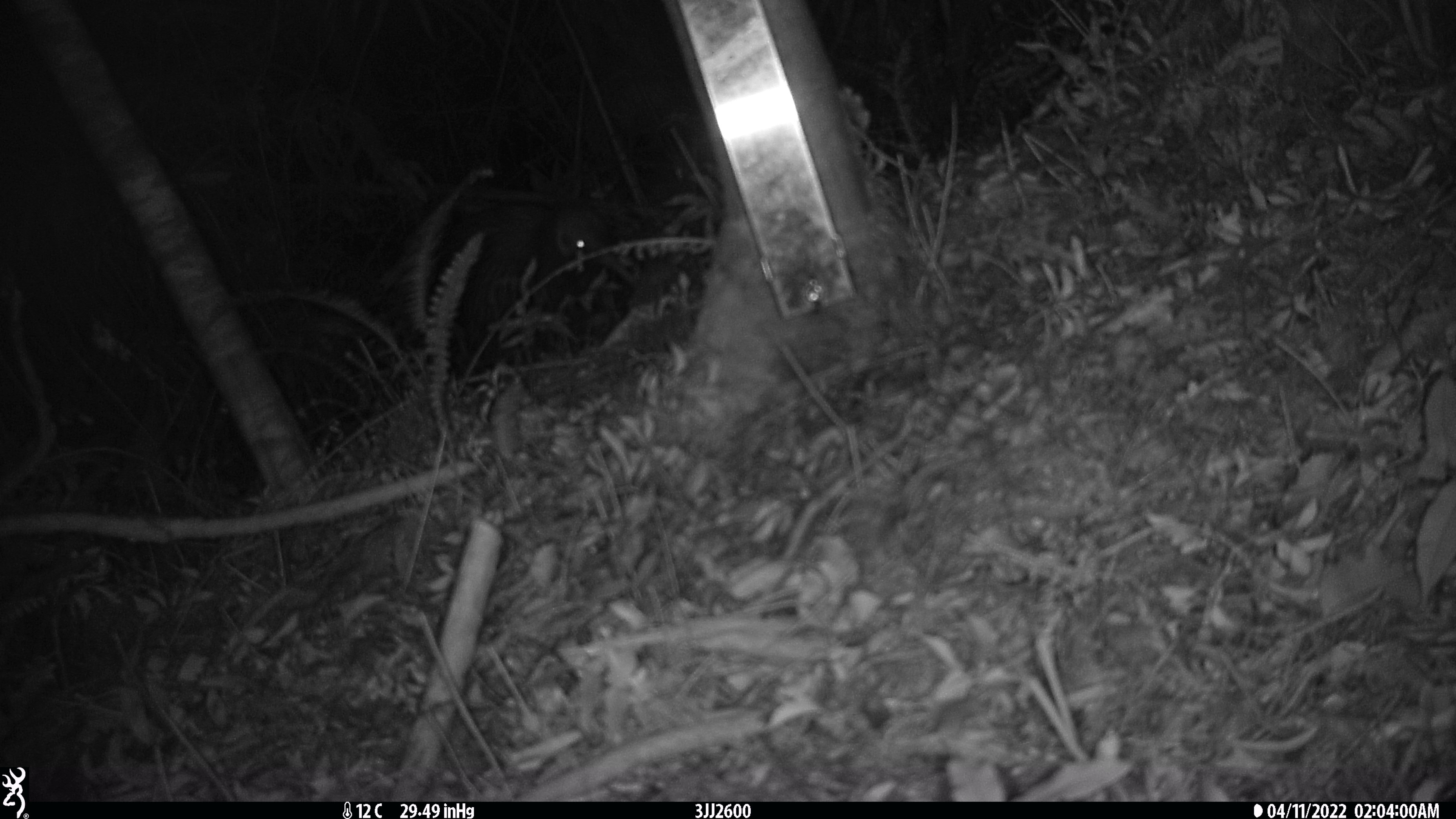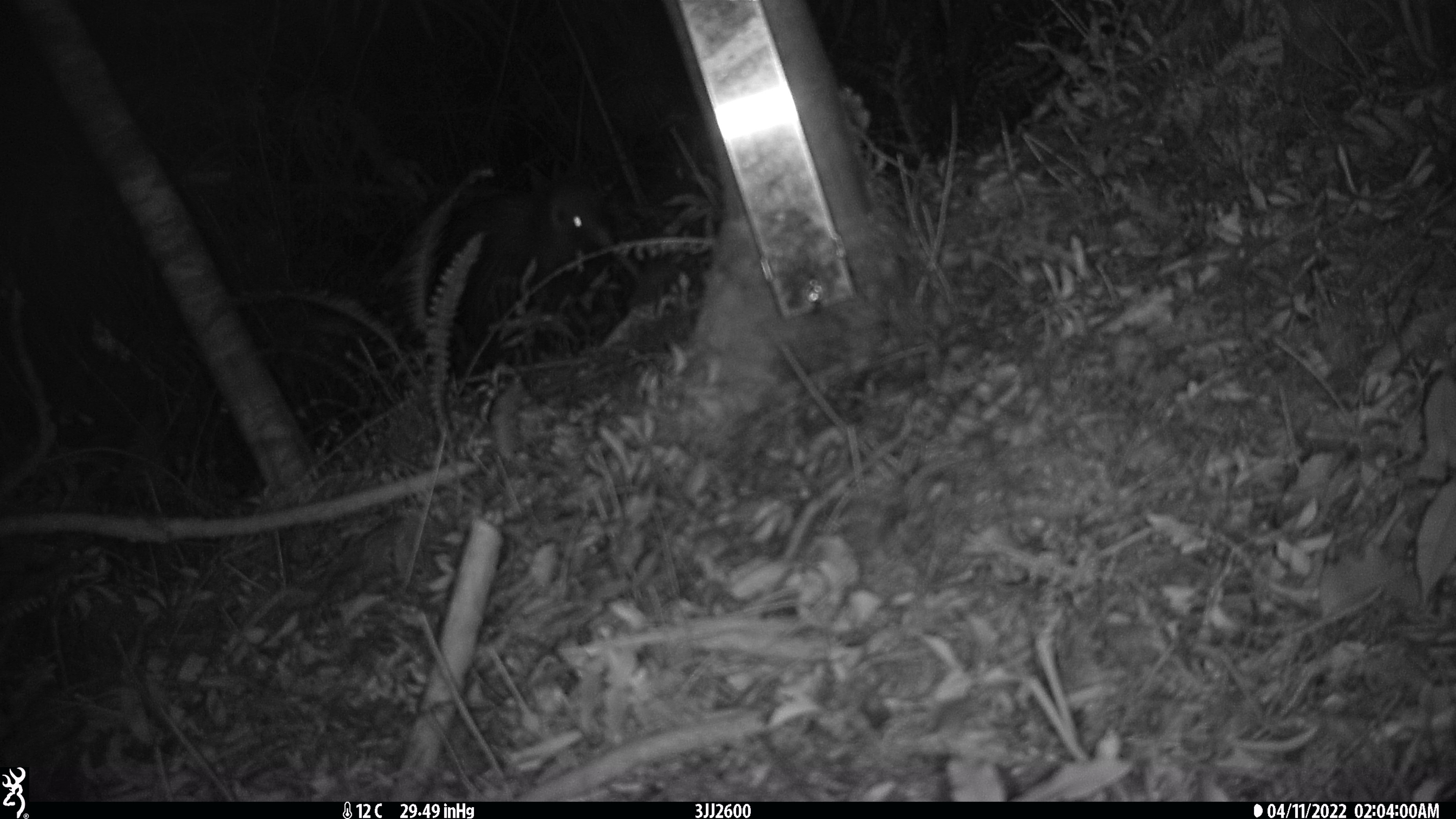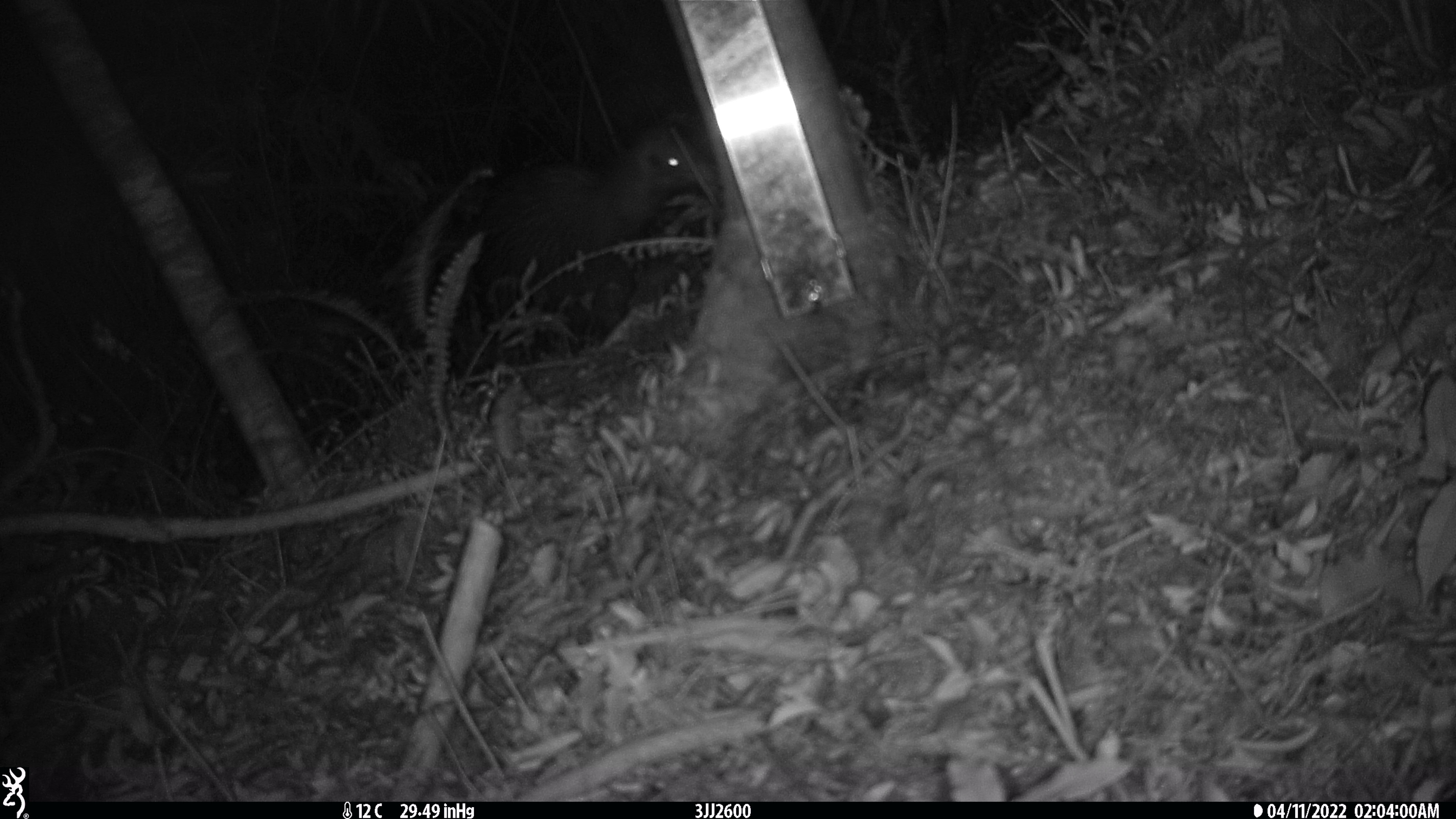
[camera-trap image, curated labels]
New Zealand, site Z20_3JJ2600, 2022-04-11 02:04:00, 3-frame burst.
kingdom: Animalia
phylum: Chordata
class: Aves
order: Apterygiformes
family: Apterygidae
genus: Apteryx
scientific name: Apteryx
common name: kiwi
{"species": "kiwi (Apteryx)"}